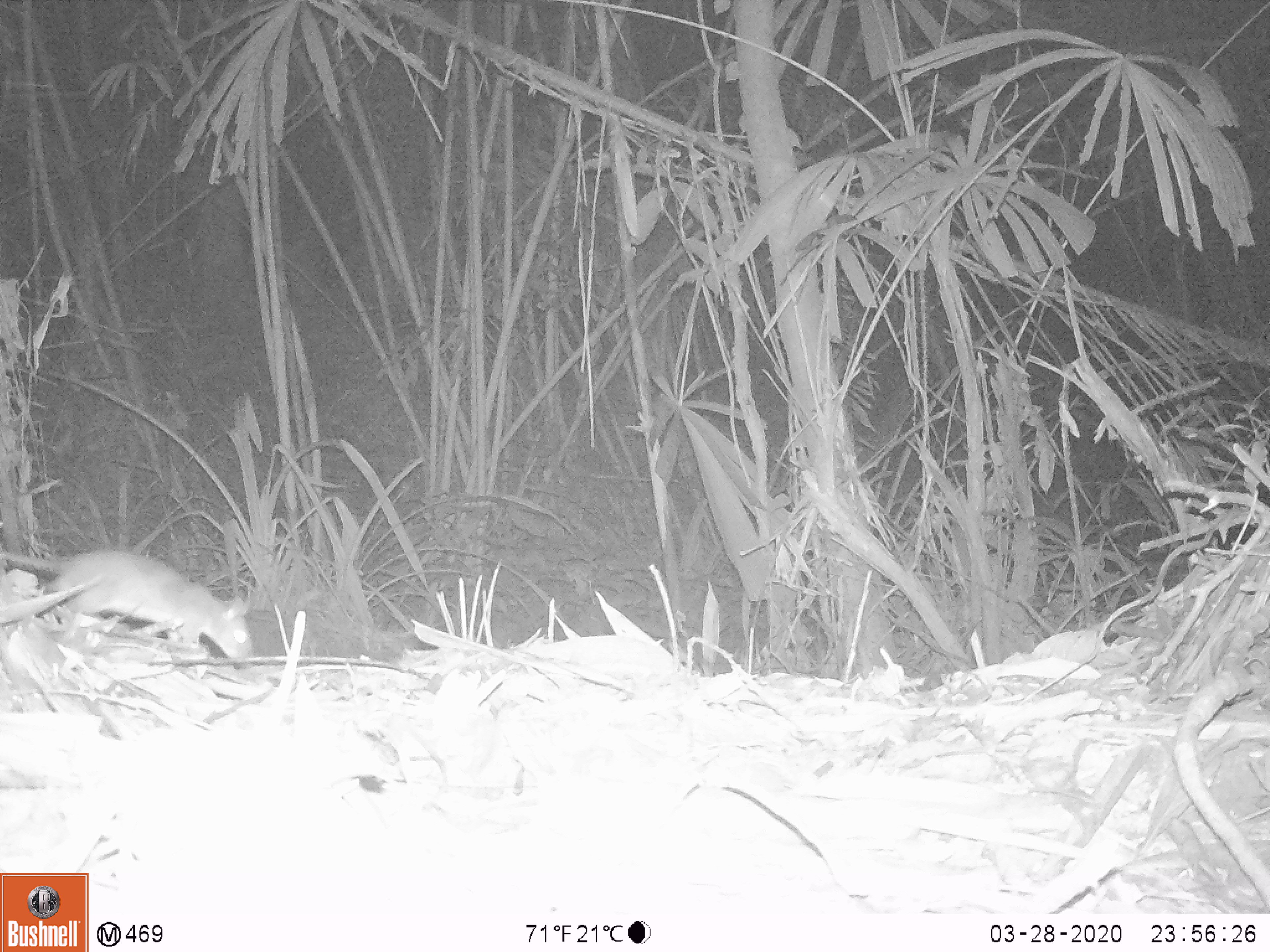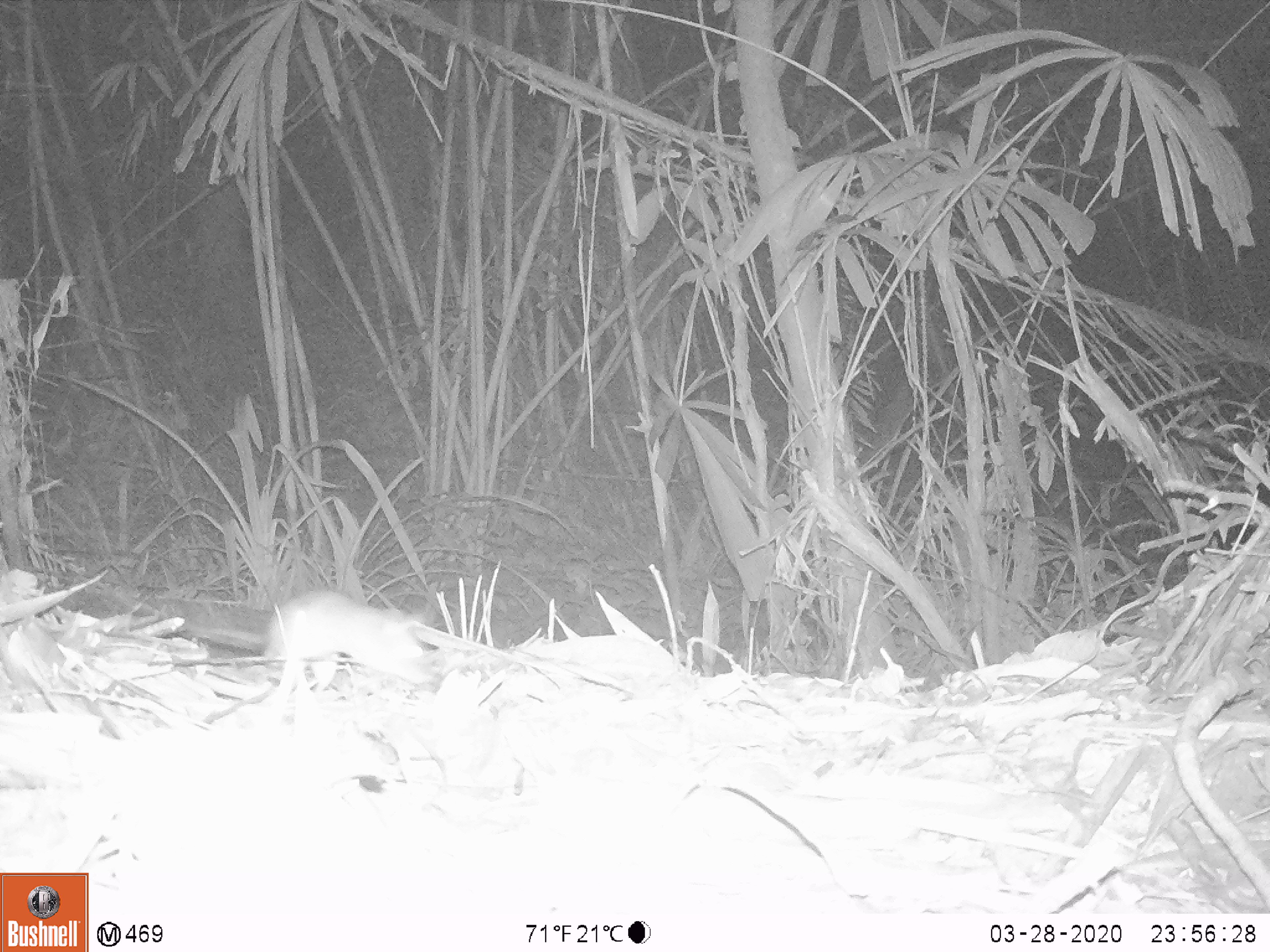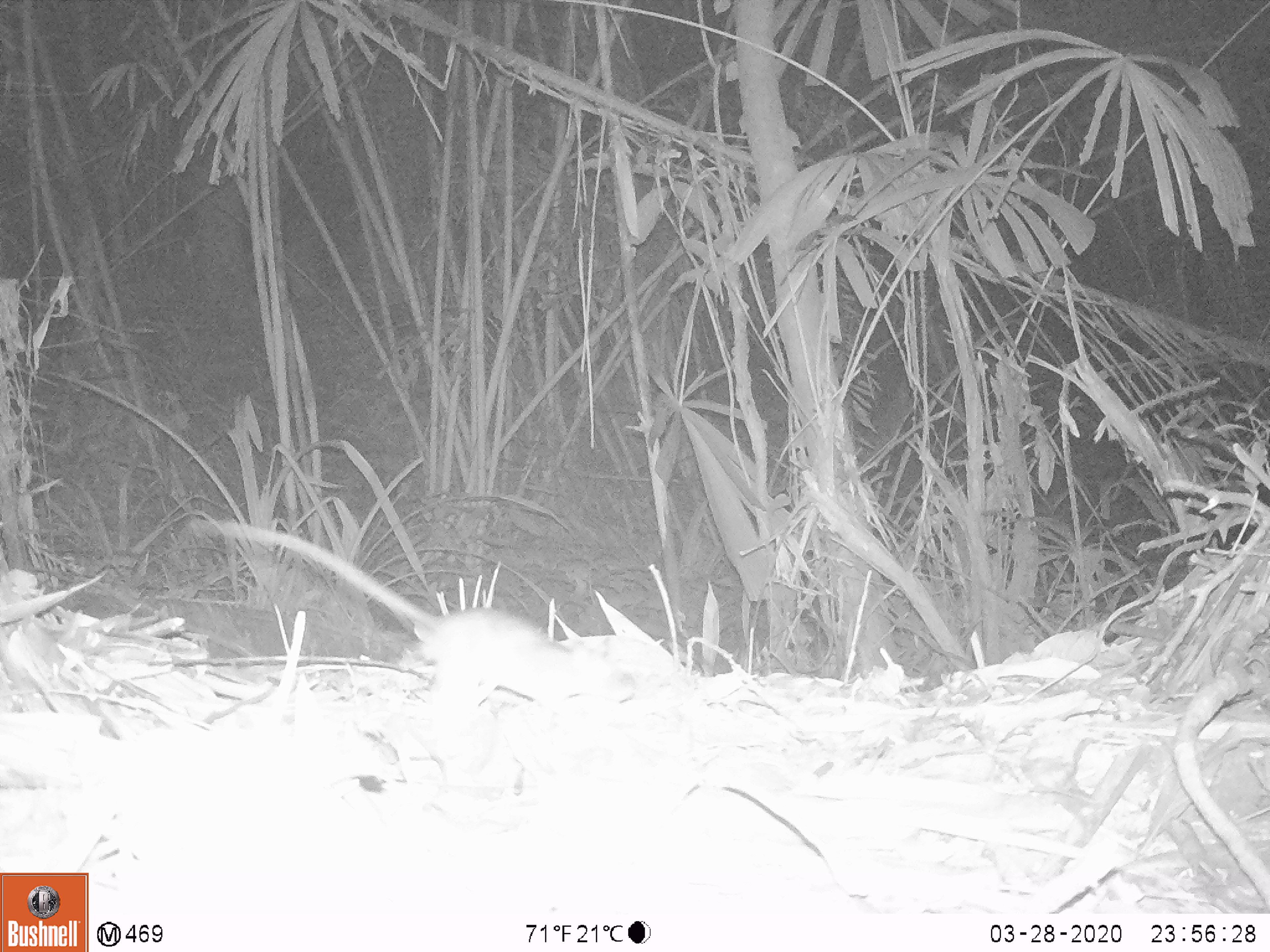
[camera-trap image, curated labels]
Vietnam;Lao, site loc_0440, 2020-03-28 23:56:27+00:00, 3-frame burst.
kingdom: Animalia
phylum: Chordata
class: Mammalia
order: Rodentia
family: Muridae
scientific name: Muridae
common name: old-world mice and rats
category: unidentified murid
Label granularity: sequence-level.